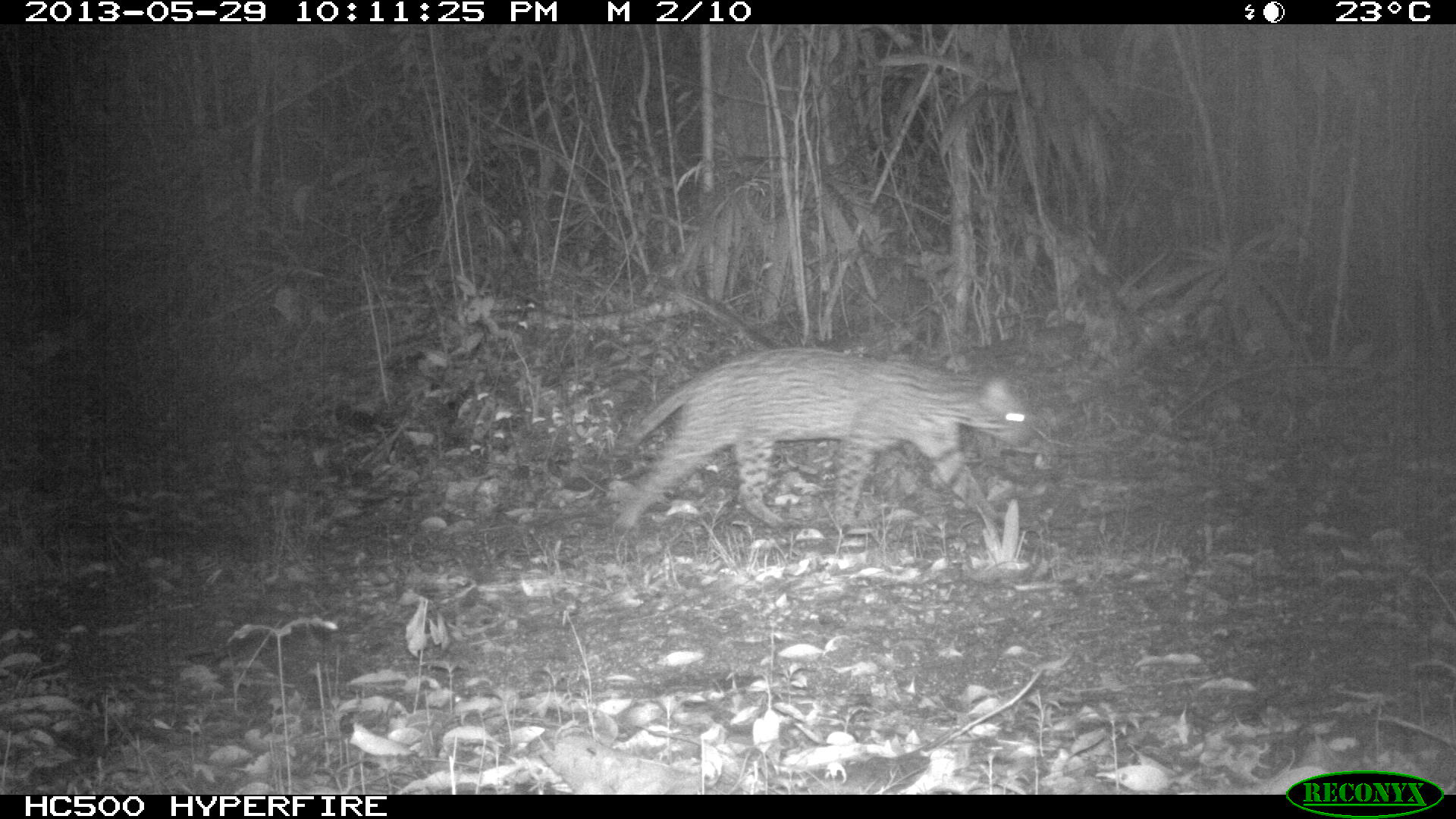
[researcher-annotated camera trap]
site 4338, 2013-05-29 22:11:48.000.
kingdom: Animalia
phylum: Chordata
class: Mammalia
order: Carnivora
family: Felidae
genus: Leopardus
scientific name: Leopardus pardalis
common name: ocelot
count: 1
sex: male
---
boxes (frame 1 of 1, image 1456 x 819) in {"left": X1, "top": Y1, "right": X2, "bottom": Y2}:
leopardus pardalis: {"left": 598, "top": 346, "right": 1034, "bottom": 532}